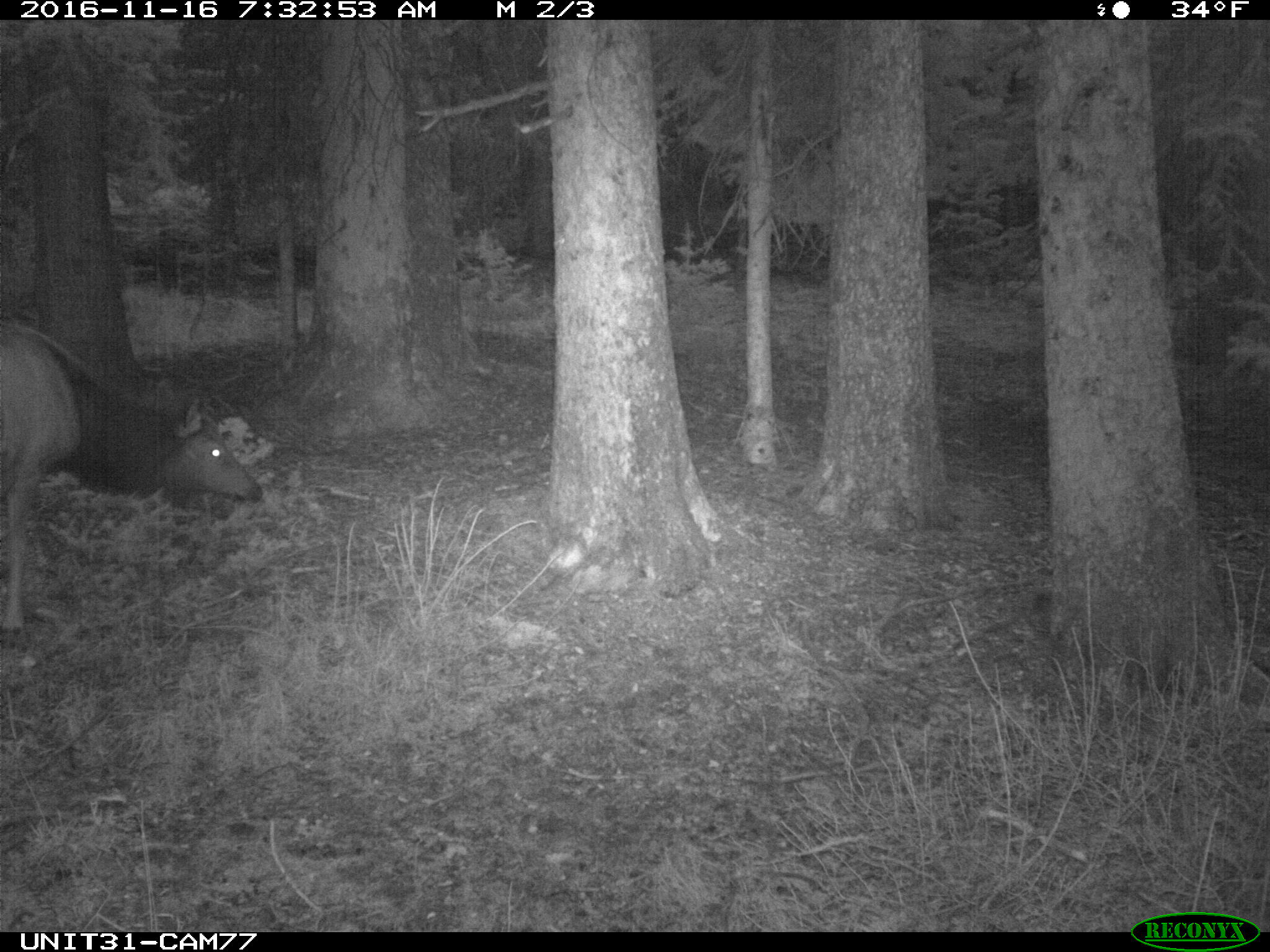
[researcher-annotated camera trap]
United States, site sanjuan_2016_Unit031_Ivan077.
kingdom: Animalia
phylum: Chordata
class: Mammalia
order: Artiodactyla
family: Cervidae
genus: Cervus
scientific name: Cervus elaphus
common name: red deer